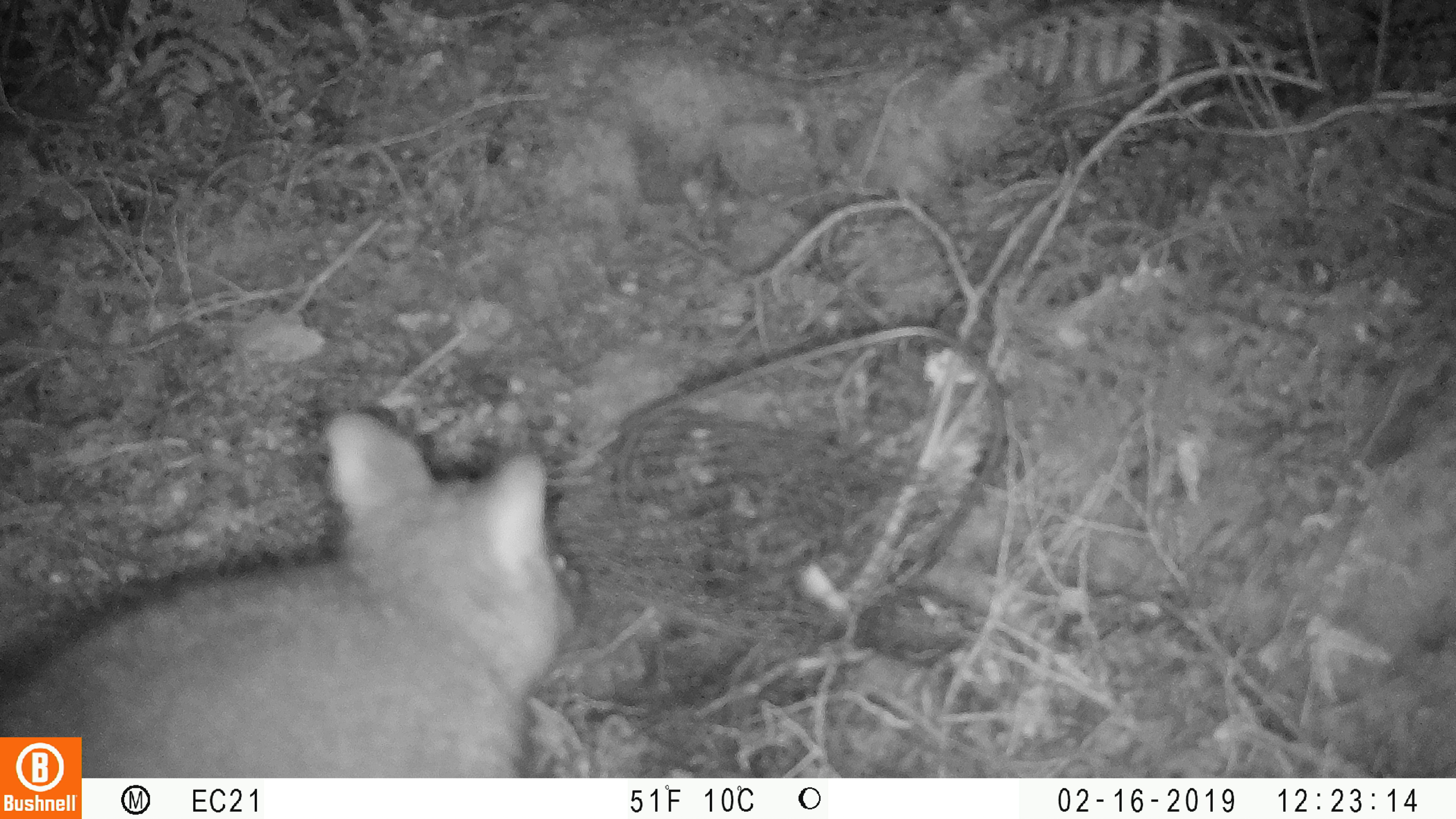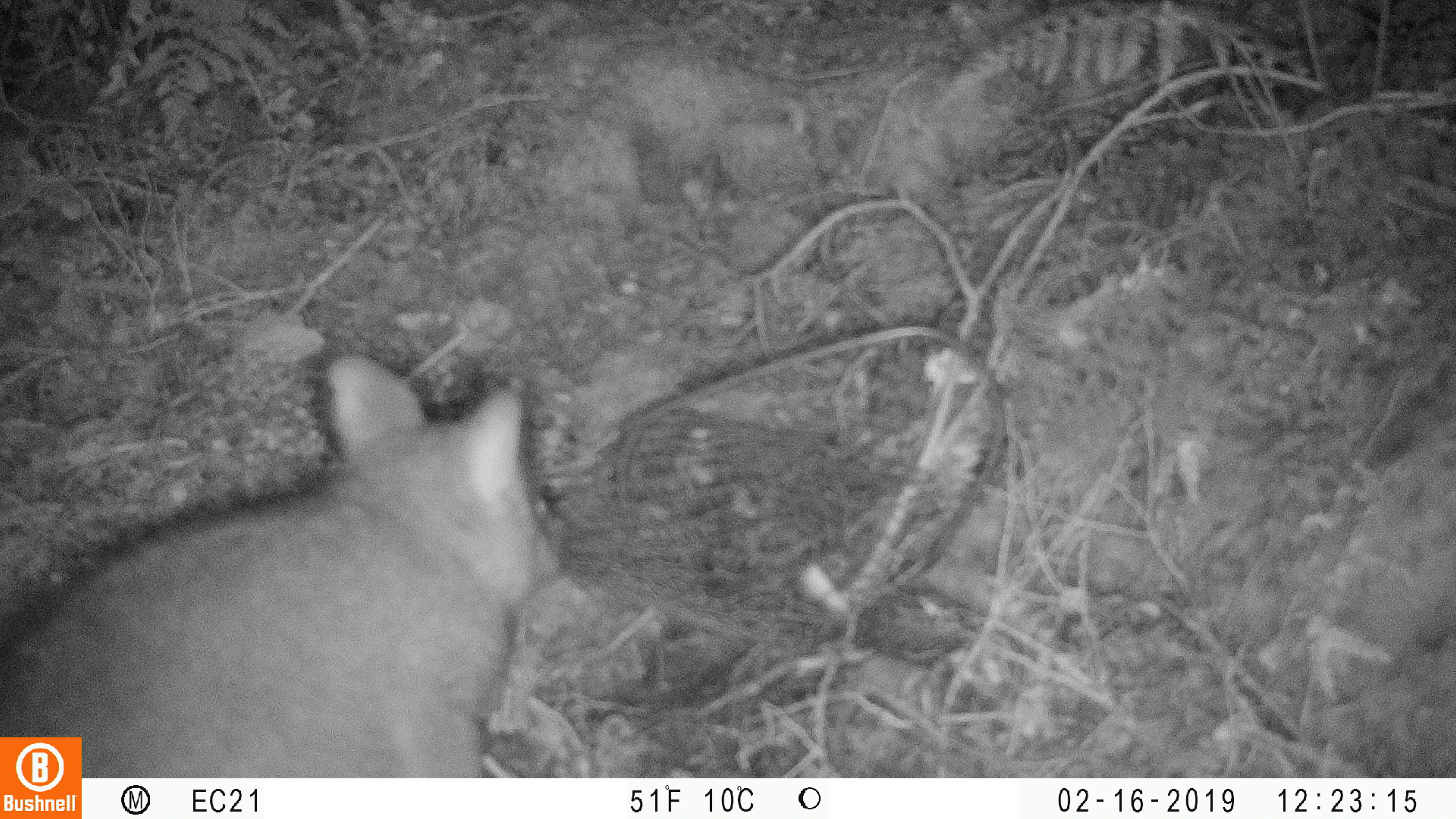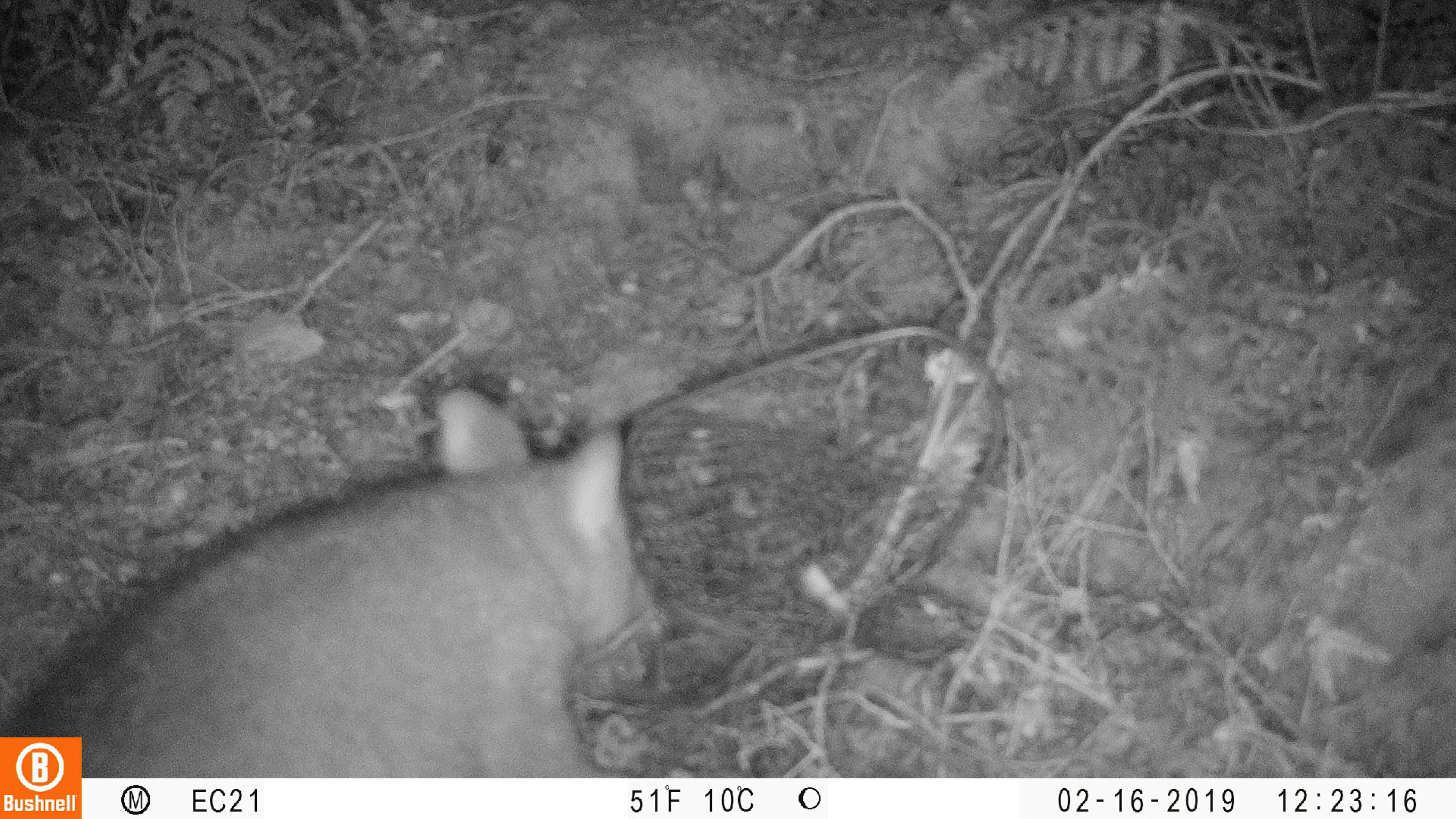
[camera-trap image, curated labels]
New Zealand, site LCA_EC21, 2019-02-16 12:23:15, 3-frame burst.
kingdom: Animalia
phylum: Chordata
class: Mammalia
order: Diprotodontia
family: Phalangeridae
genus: Trichosurus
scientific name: Trichosurus vulpecula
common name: common brushtail possum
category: possum